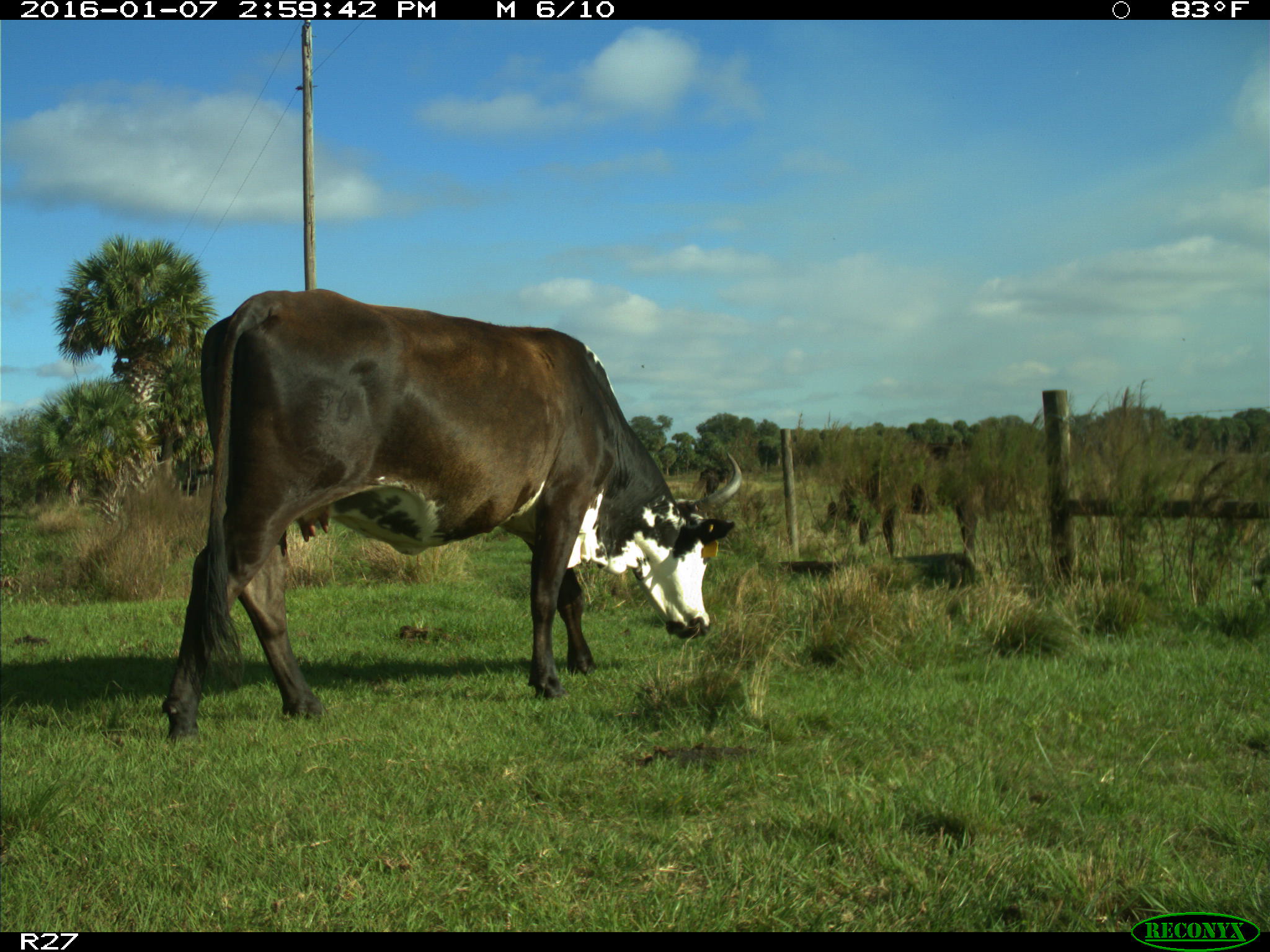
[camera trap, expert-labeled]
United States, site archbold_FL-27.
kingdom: Animalia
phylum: Chordata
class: Mammalia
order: Artiodactyla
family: Bovidae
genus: Bos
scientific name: Bos taurus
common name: domestic cow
Bos taurus (domestic cow).